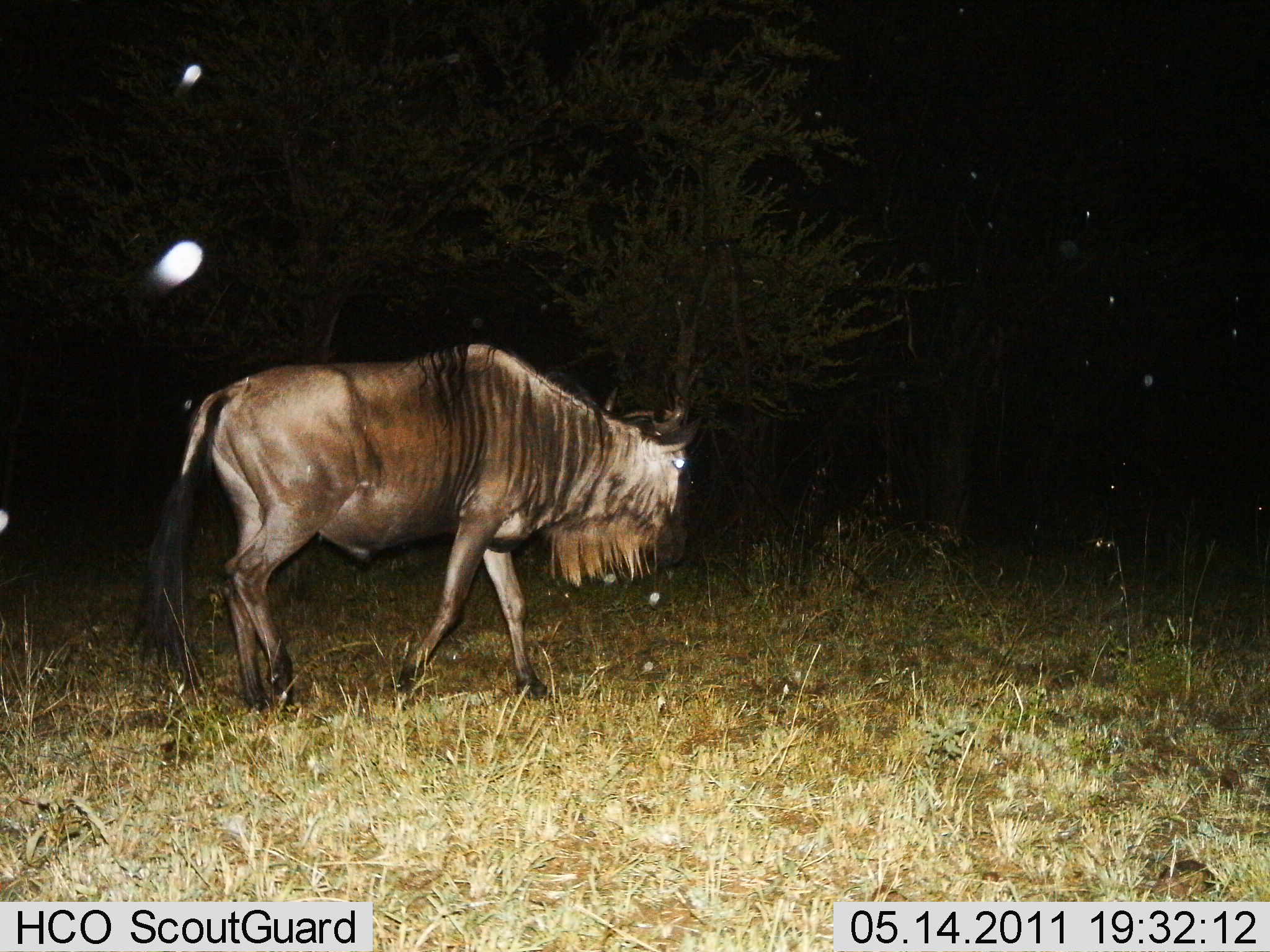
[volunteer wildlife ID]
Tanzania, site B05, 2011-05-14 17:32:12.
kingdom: Animalia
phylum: Chordata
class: Mammalia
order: Artiodactyla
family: Bovidae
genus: Connochaetes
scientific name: Connochaetes taurinus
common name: blue wildebeest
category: wildebeest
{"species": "wildebeest (blue wildebeest) (Connochaetes taurinus)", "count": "1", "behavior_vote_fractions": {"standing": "7%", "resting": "0%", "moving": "93%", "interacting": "0%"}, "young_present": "0%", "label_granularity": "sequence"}